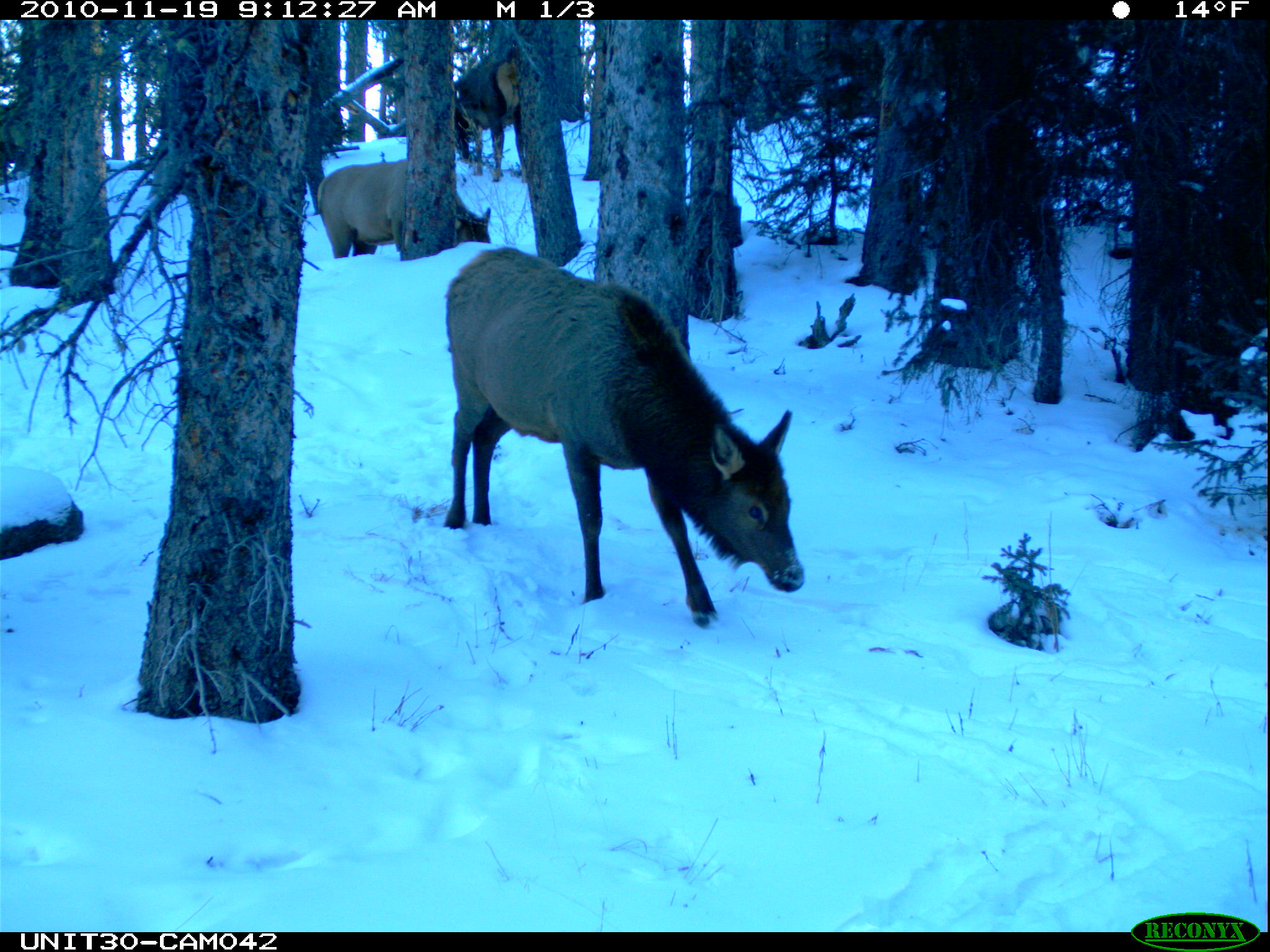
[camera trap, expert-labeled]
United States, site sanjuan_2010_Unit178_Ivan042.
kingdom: Animalia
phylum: Chordata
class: Mammalia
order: Artiodactyla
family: Cervidae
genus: Cervus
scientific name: Cervus elaphus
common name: red deer